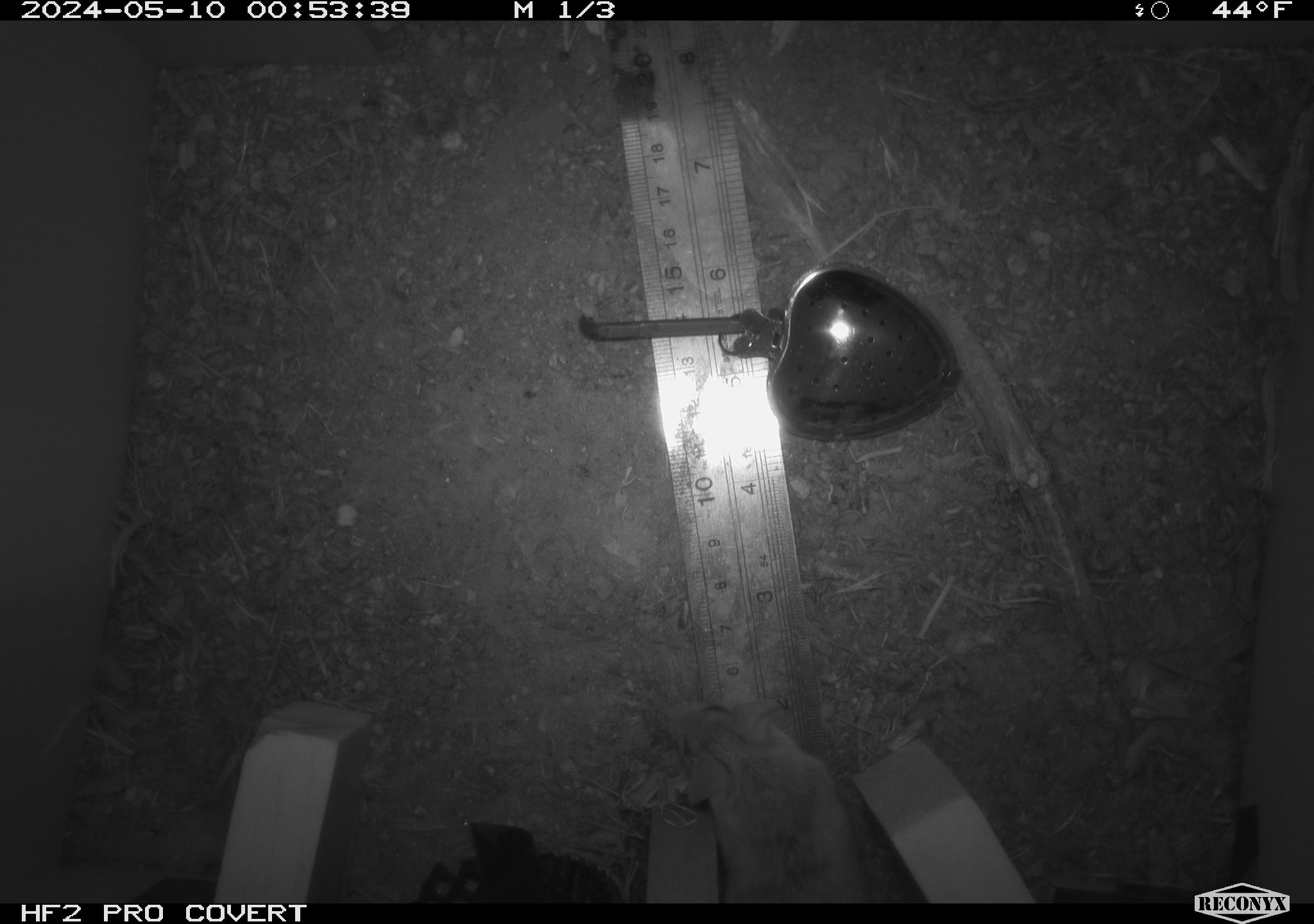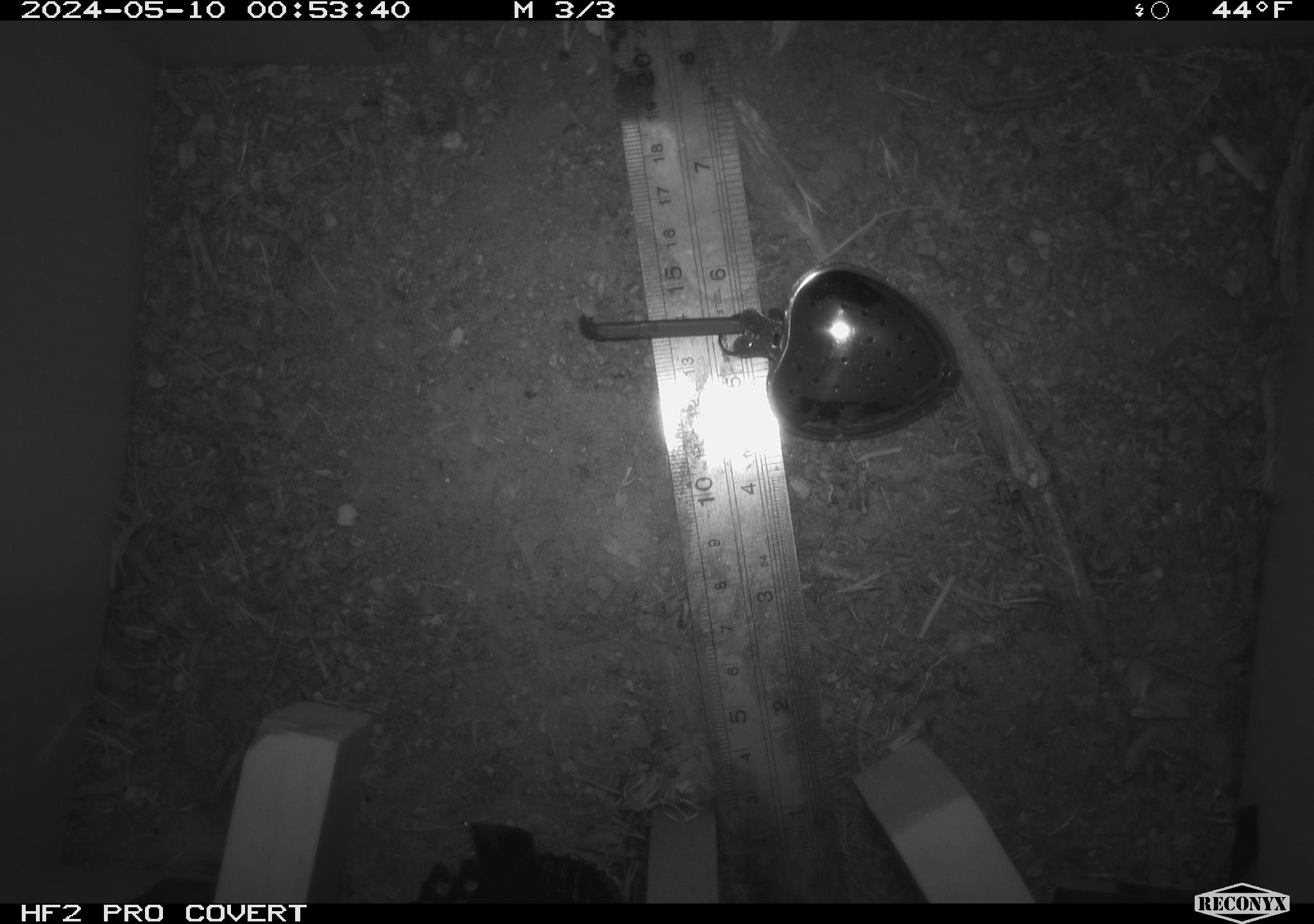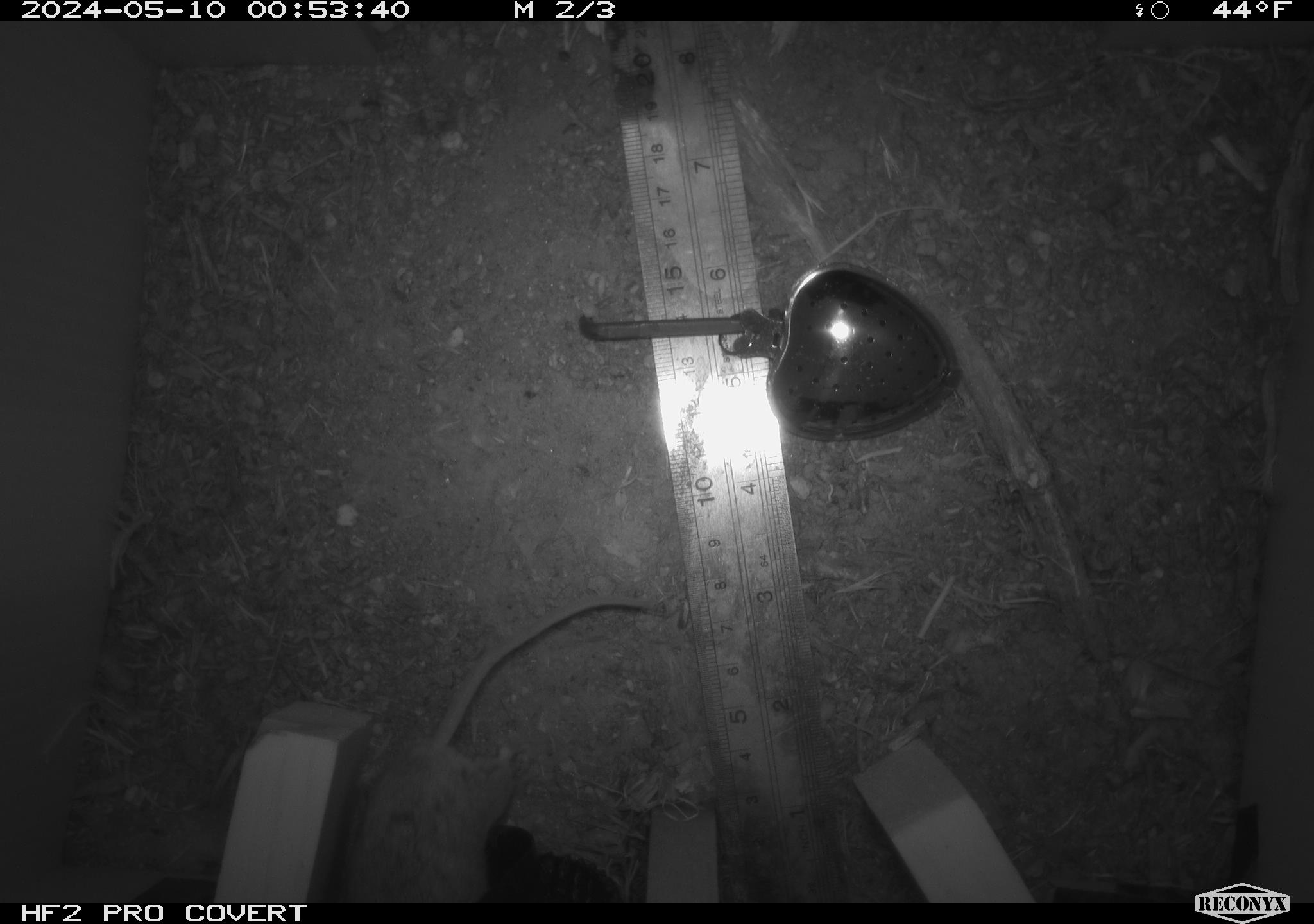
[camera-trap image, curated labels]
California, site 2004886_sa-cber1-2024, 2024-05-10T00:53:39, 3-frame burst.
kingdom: Animalia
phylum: Chordata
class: Mammalia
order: Rodentia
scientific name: Rodentia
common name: mouse species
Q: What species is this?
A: Mouse species (Rodentia).